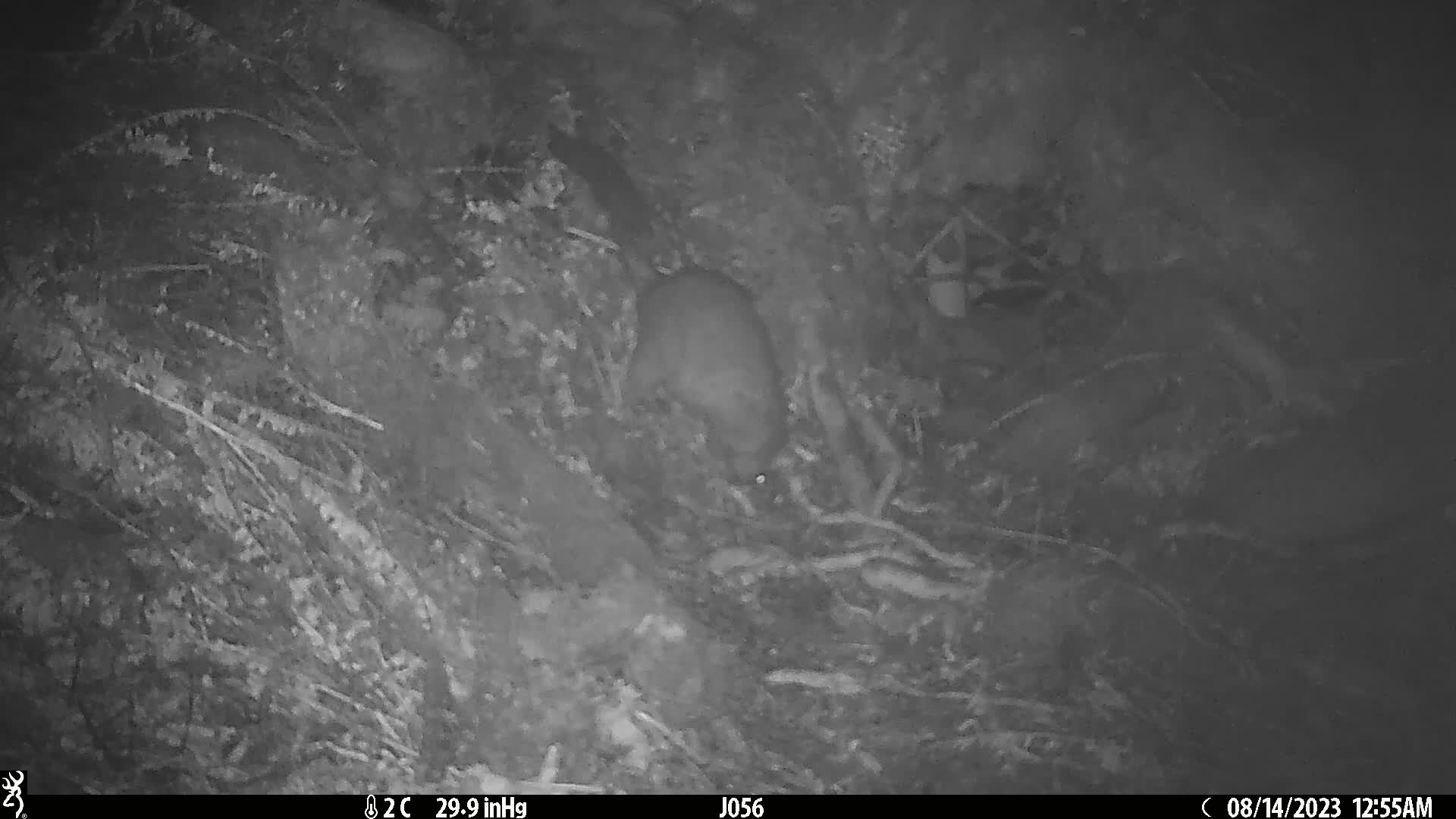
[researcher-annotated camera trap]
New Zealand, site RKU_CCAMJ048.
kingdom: Animalia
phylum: Chordata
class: Mammalia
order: Diprotodontia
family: Phalangeridae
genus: Trichosurus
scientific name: Trichosurus vulpecula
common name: common brushtail possum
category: possum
Possum (common brushtail possum) (Trichosurus vulpecula).